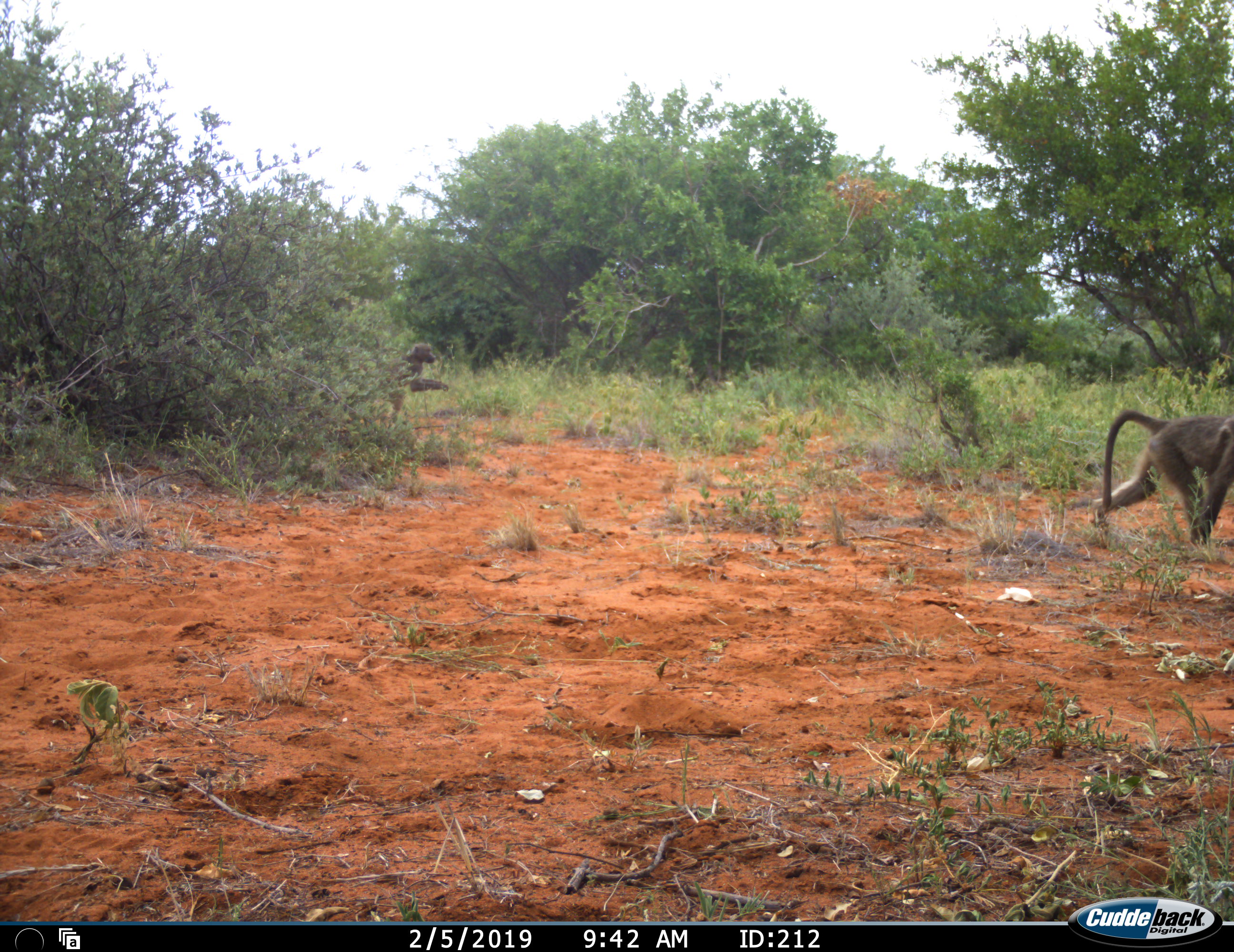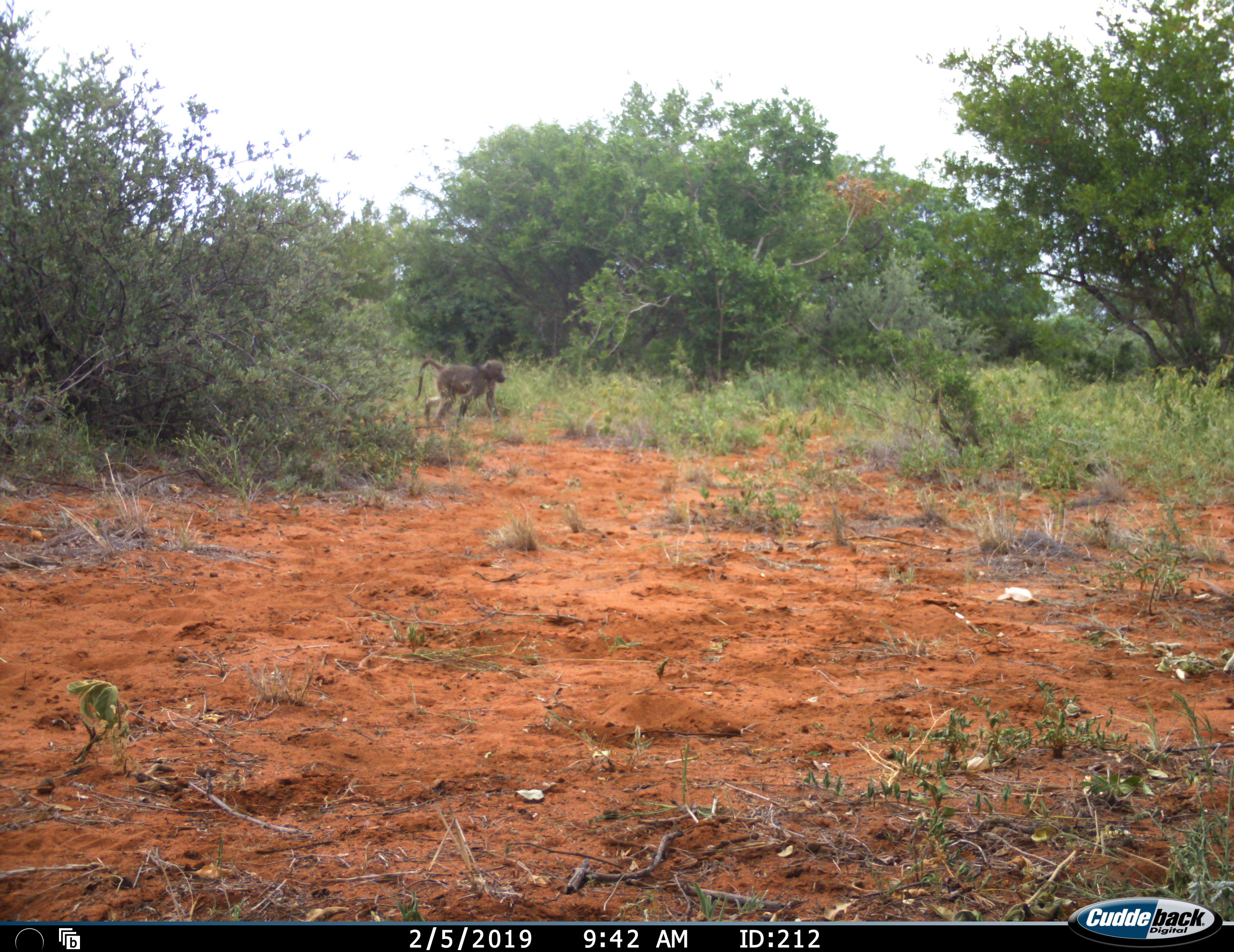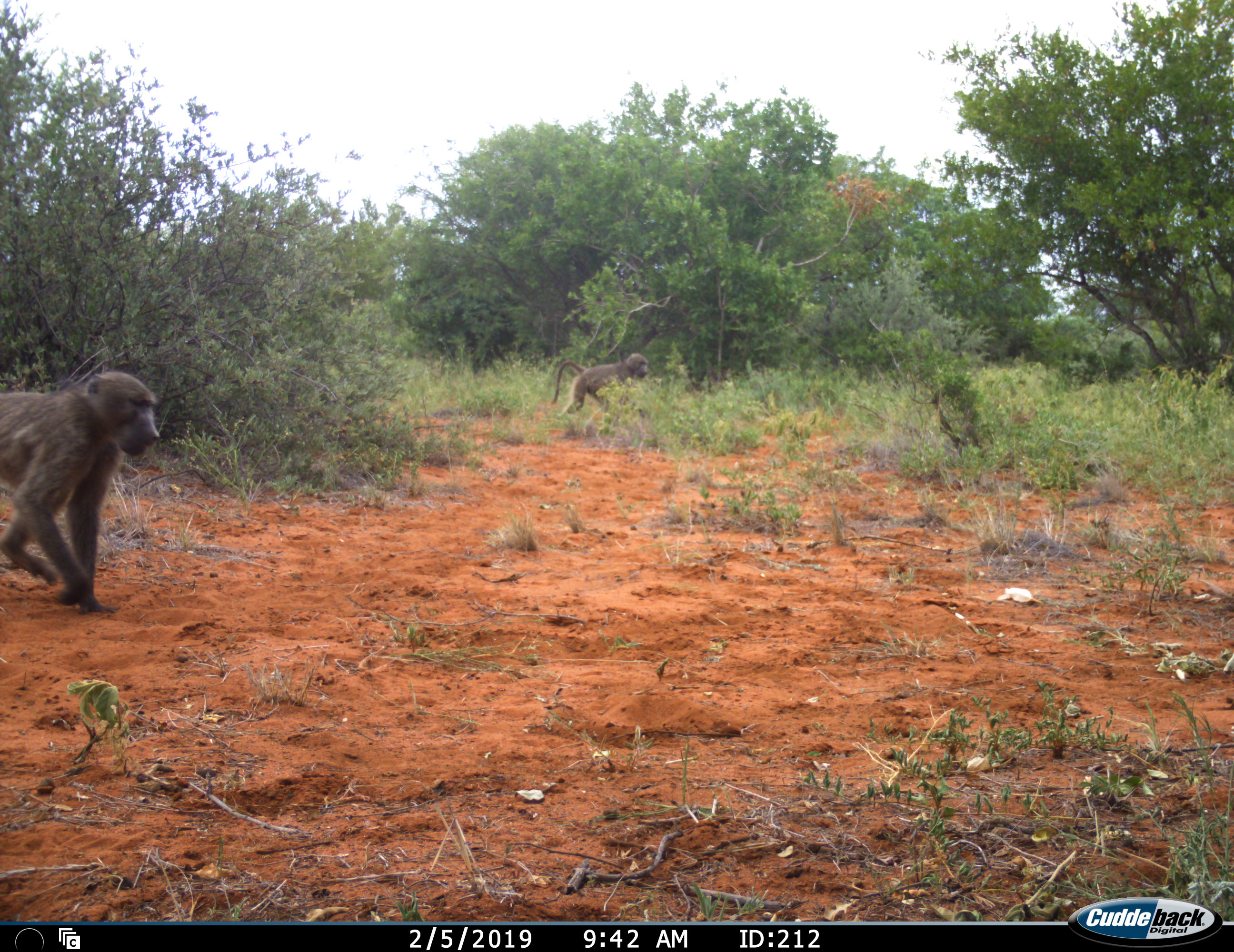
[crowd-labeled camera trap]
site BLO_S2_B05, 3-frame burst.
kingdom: Animalia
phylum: Chordata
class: Mammalia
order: Primates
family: Cercopithecidae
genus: Papio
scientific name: Papio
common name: baboon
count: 3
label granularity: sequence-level